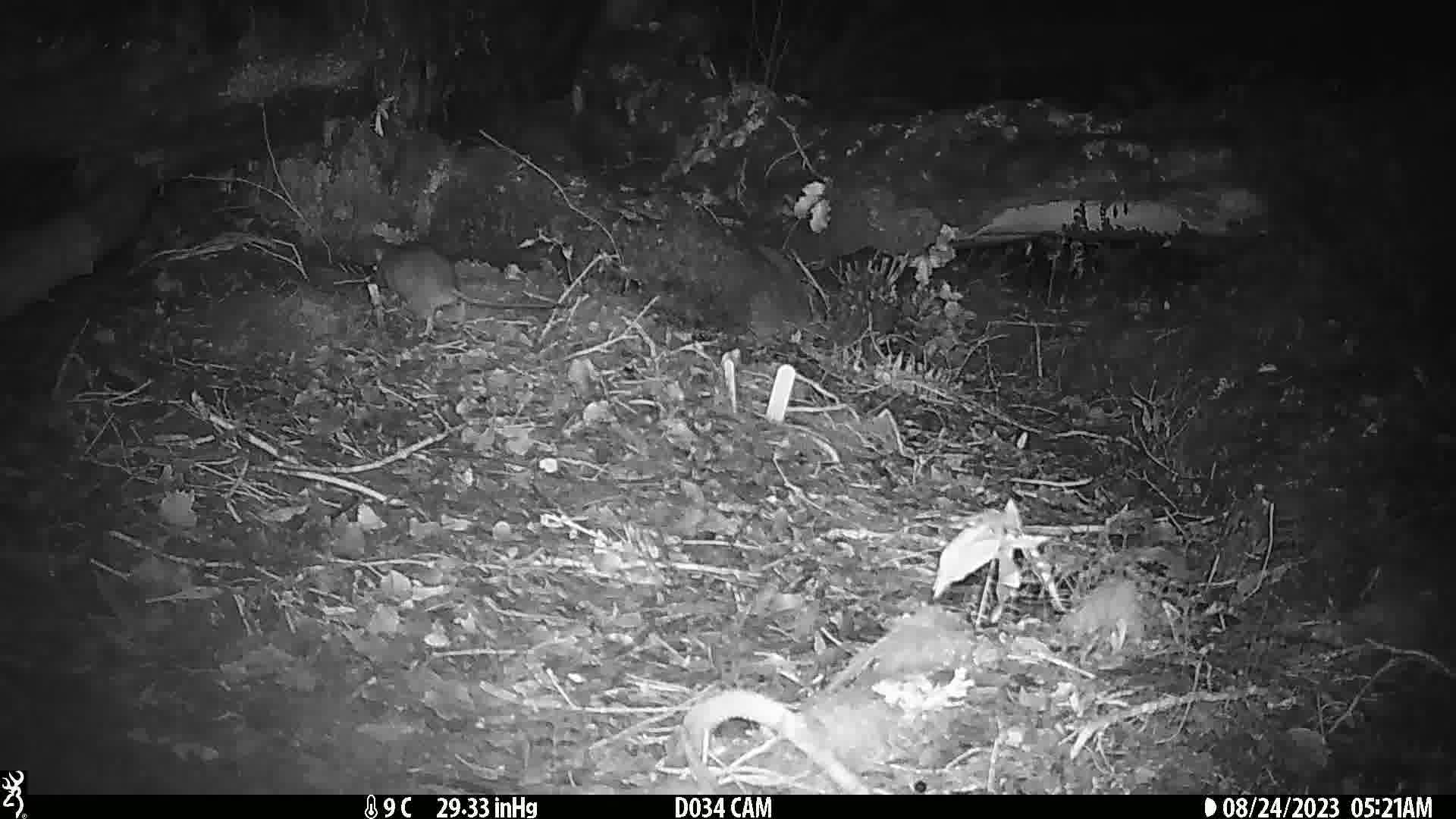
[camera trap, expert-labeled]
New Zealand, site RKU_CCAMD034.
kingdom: Animalia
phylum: Chordata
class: Mammalia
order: Rodentia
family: Muridae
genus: Rattus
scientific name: Rattus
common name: rat